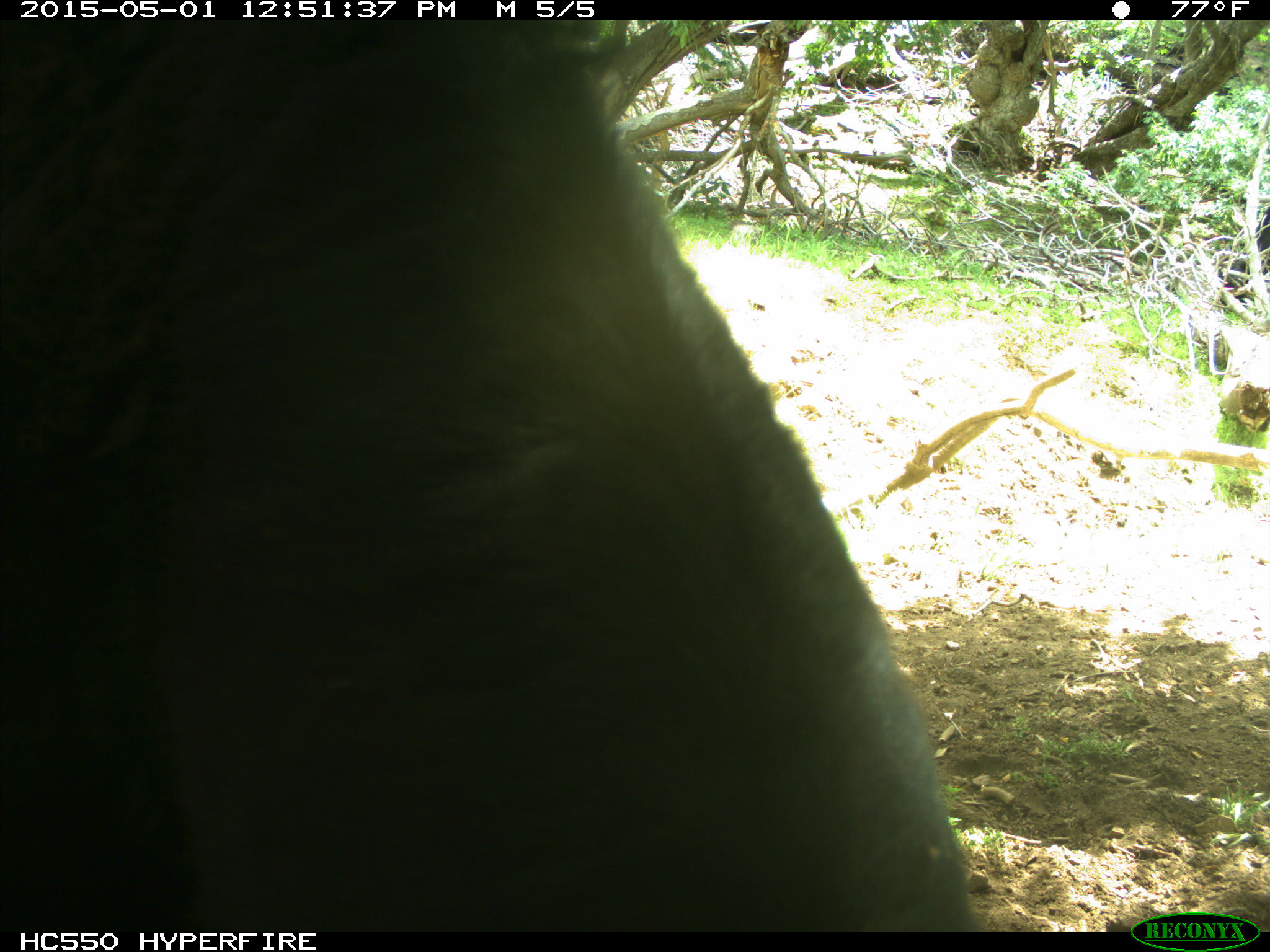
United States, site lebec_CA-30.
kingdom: Animalia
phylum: Chordata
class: Mammalia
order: Artiodactyla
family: Bovidae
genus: Bos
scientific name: Bos taurus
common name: domestic cow